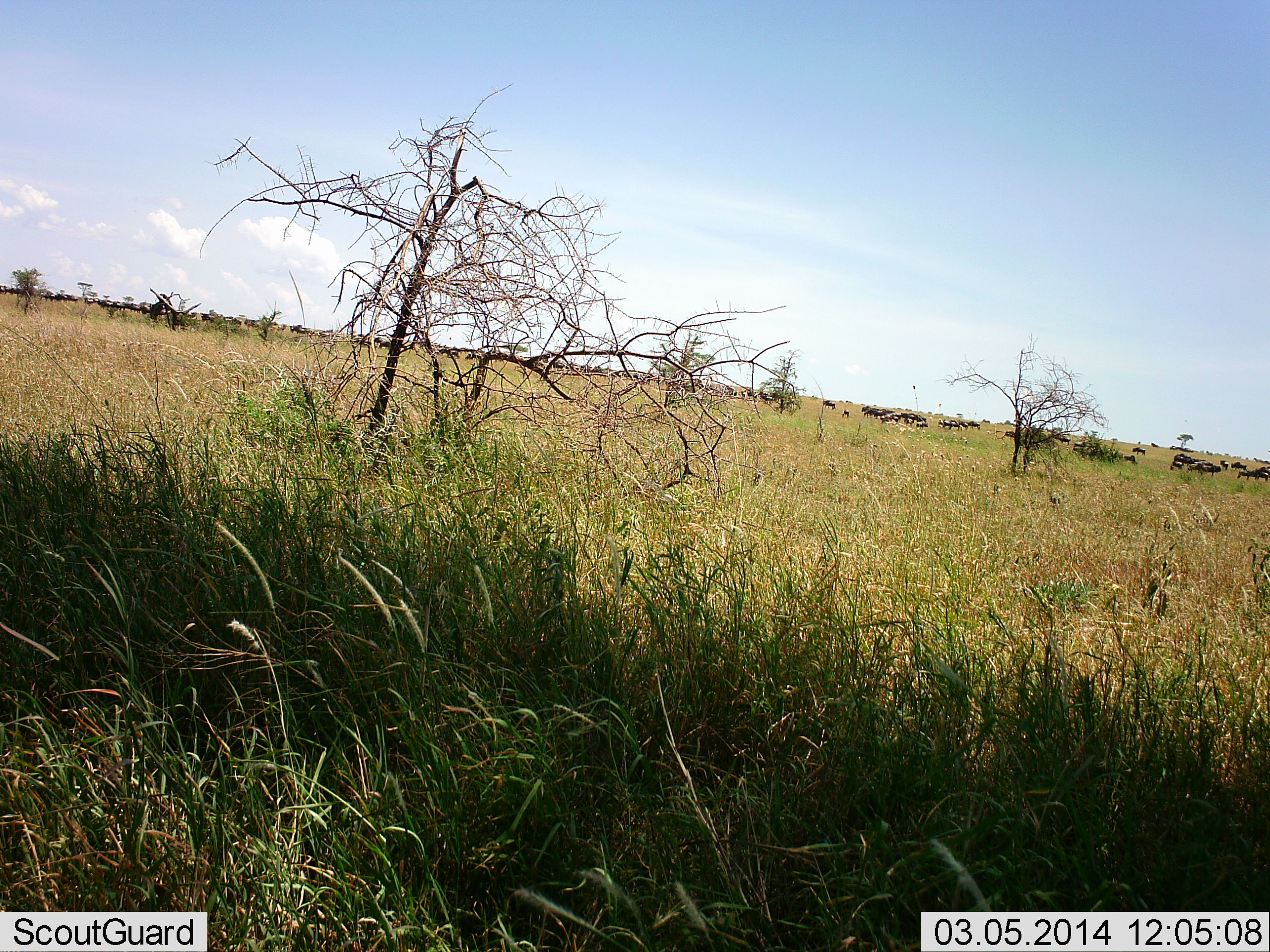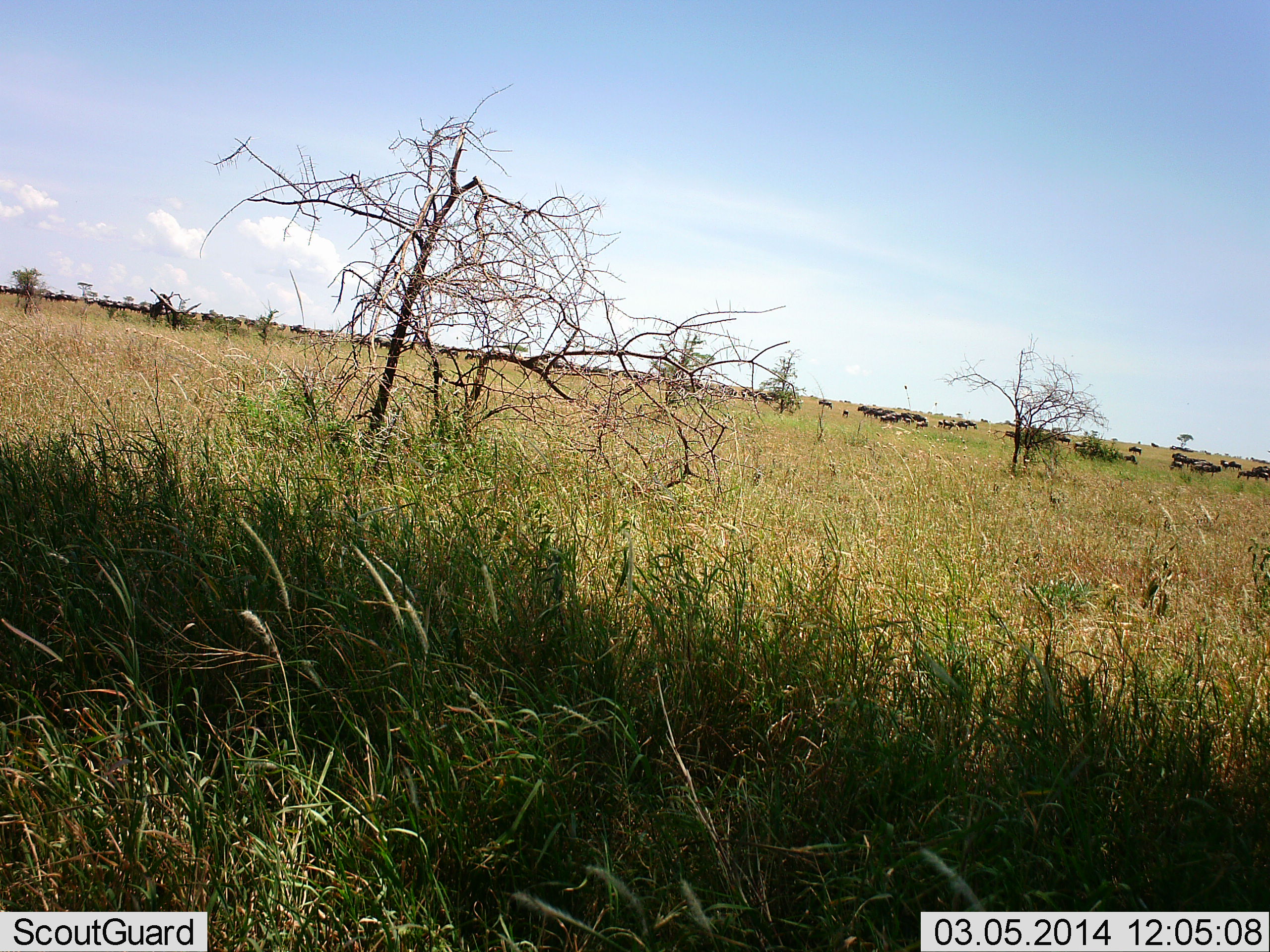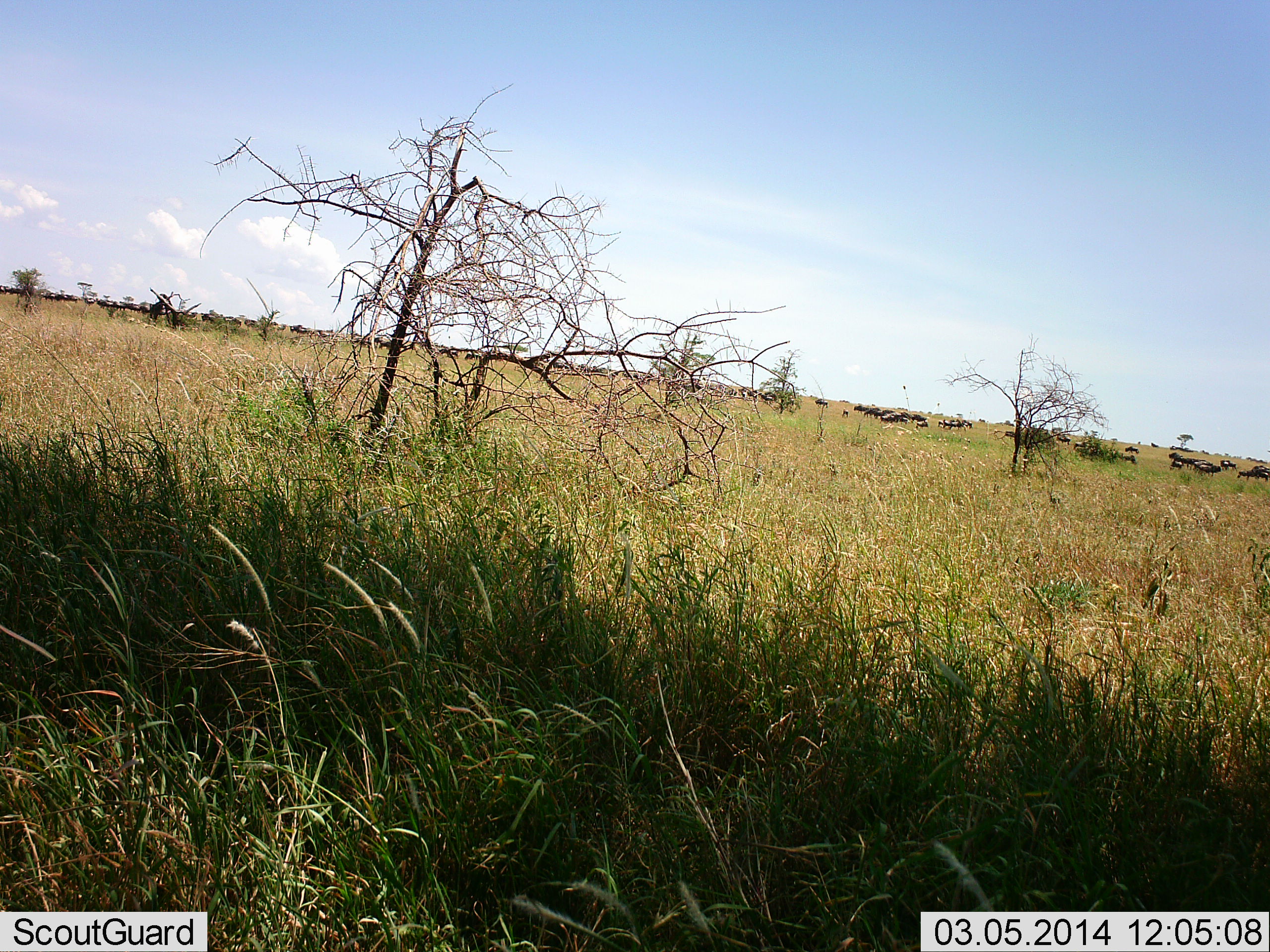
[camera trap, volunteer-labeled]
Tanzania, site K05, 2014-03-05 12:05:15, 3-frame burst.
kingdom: Animalia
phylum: Chordata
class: Mammalia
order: Artiodactyla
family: Bovidae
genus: Connochaetes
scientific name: Connochaetes taurinus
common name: blue wildebeest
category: wildebeest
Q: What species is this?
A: Wildebeest (blue wildebeest) (Connochaetes taurinus).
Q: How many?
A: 11-50.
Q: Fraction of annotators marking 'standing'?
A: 40%.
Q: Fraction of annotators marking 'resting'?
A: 0%.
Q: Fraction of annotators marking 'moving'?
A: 80%.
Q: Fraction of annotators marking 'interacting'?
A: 0%.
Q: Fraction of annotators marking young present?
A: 0%.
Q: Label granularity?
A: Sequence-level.